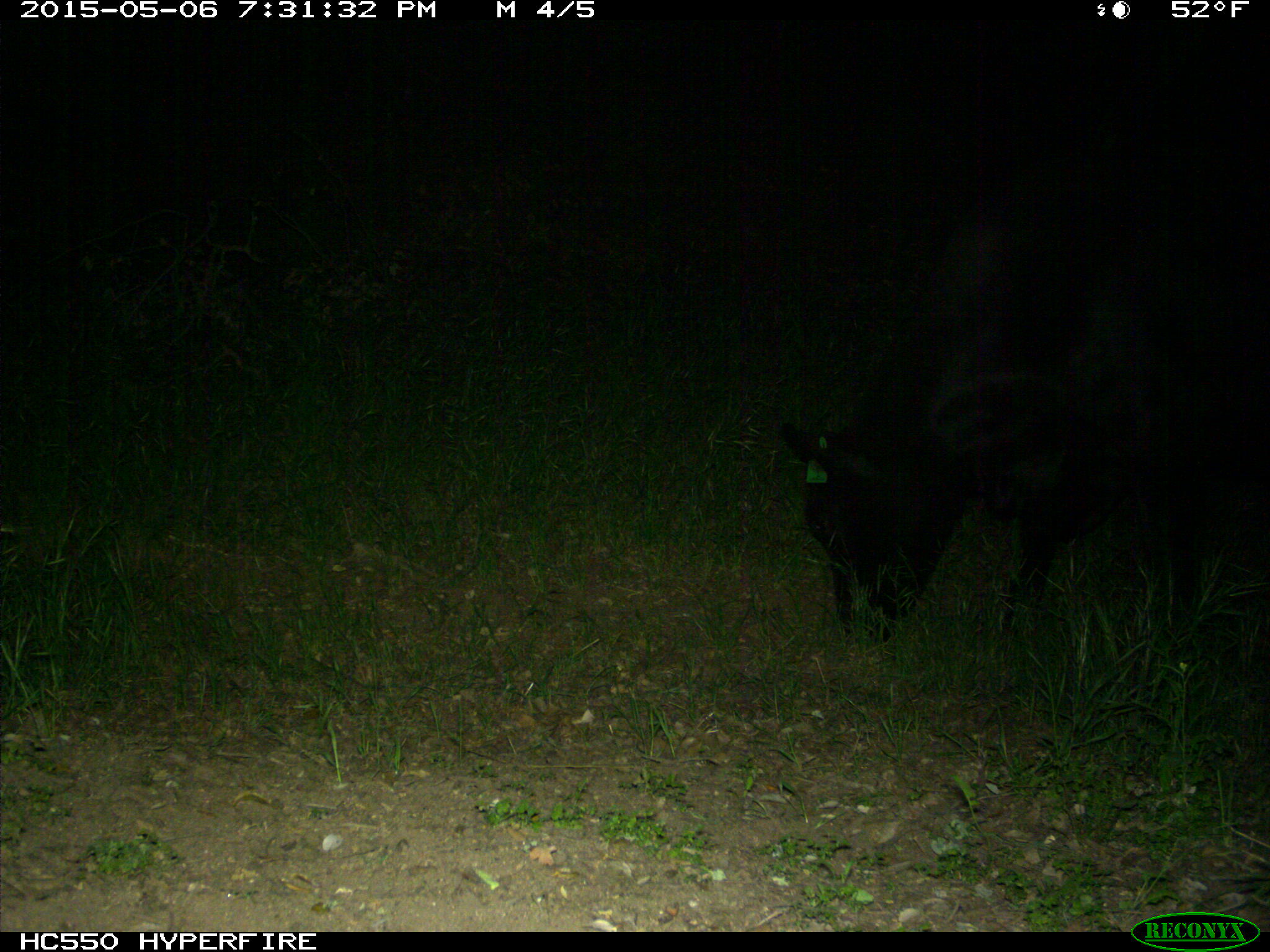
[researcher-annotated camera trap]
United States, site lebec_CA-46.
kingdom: Animalia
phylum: Chordata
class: Mammalia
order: Artiodactyla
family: Bovidae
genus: Bos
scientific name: Bos taurus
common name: domestic cow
Bos taurus (domestic cow).